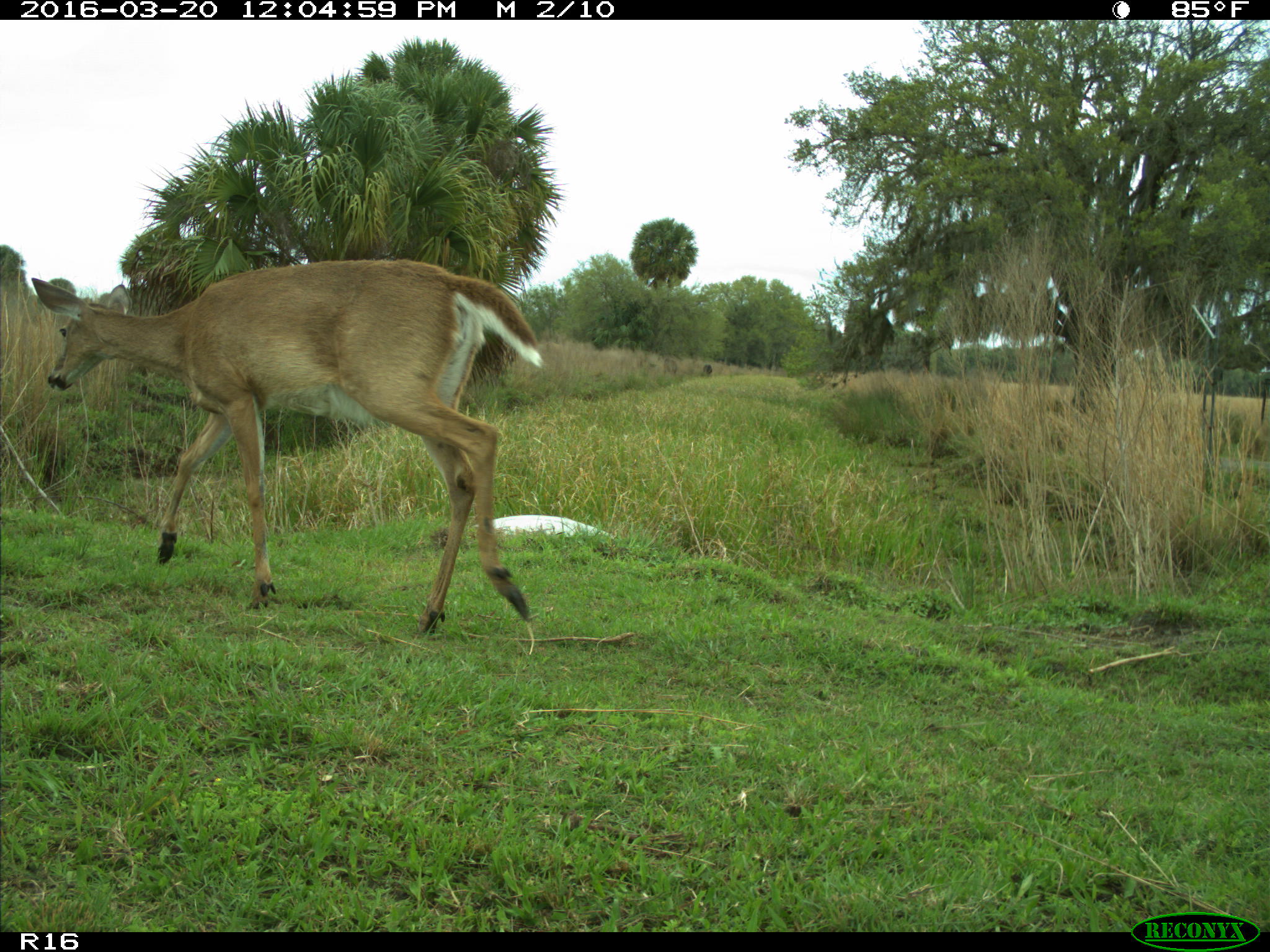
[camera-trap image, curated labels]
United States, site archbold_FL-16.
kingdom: Animalia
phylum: Chordata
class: Mammalia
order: Artiodactyla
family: Cervidae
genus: Odocoileus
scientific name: Odocoileus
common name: deer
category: unidentified deer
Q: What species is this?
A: Unidentified deer (deer) (Odocoileus).